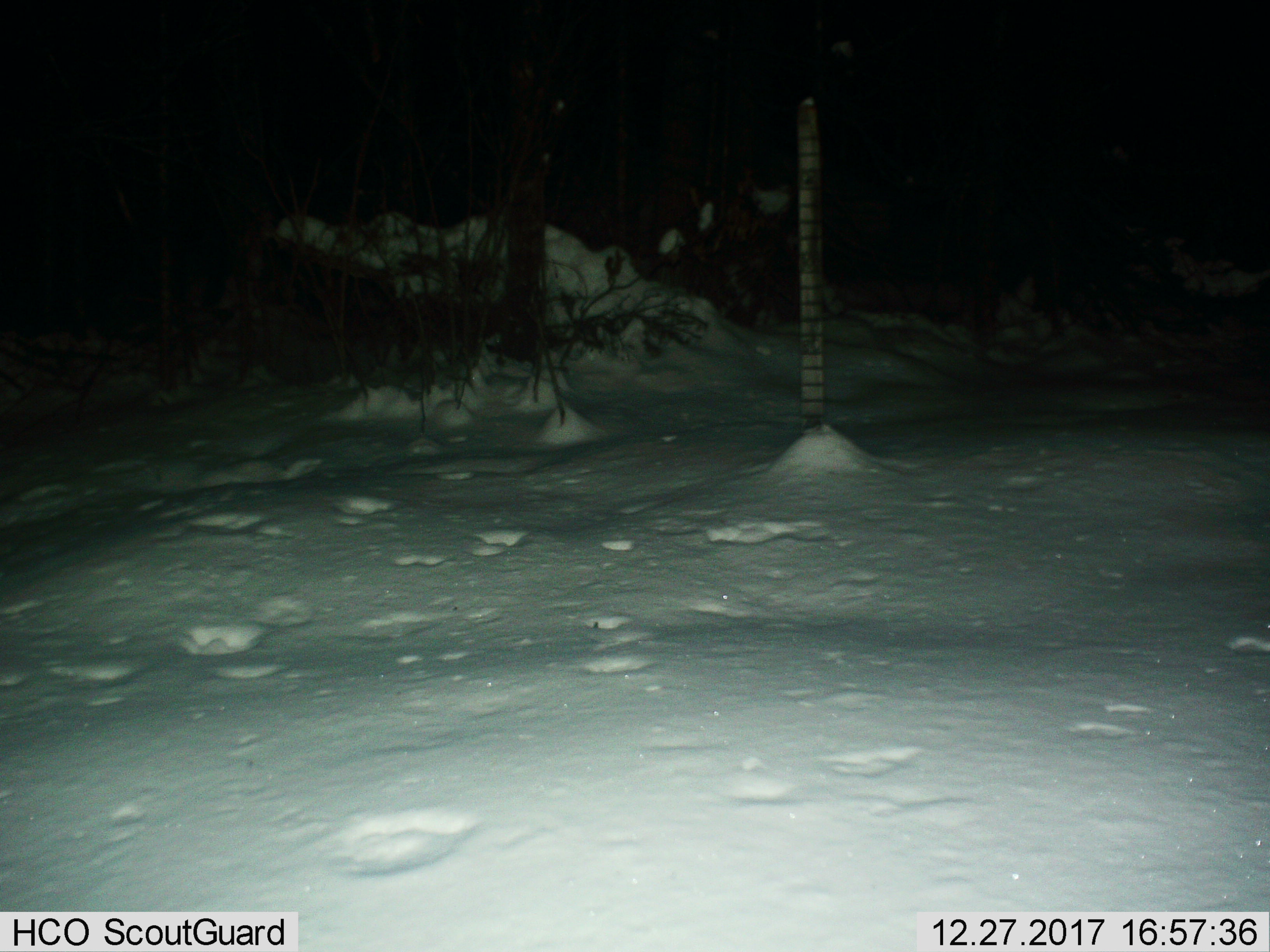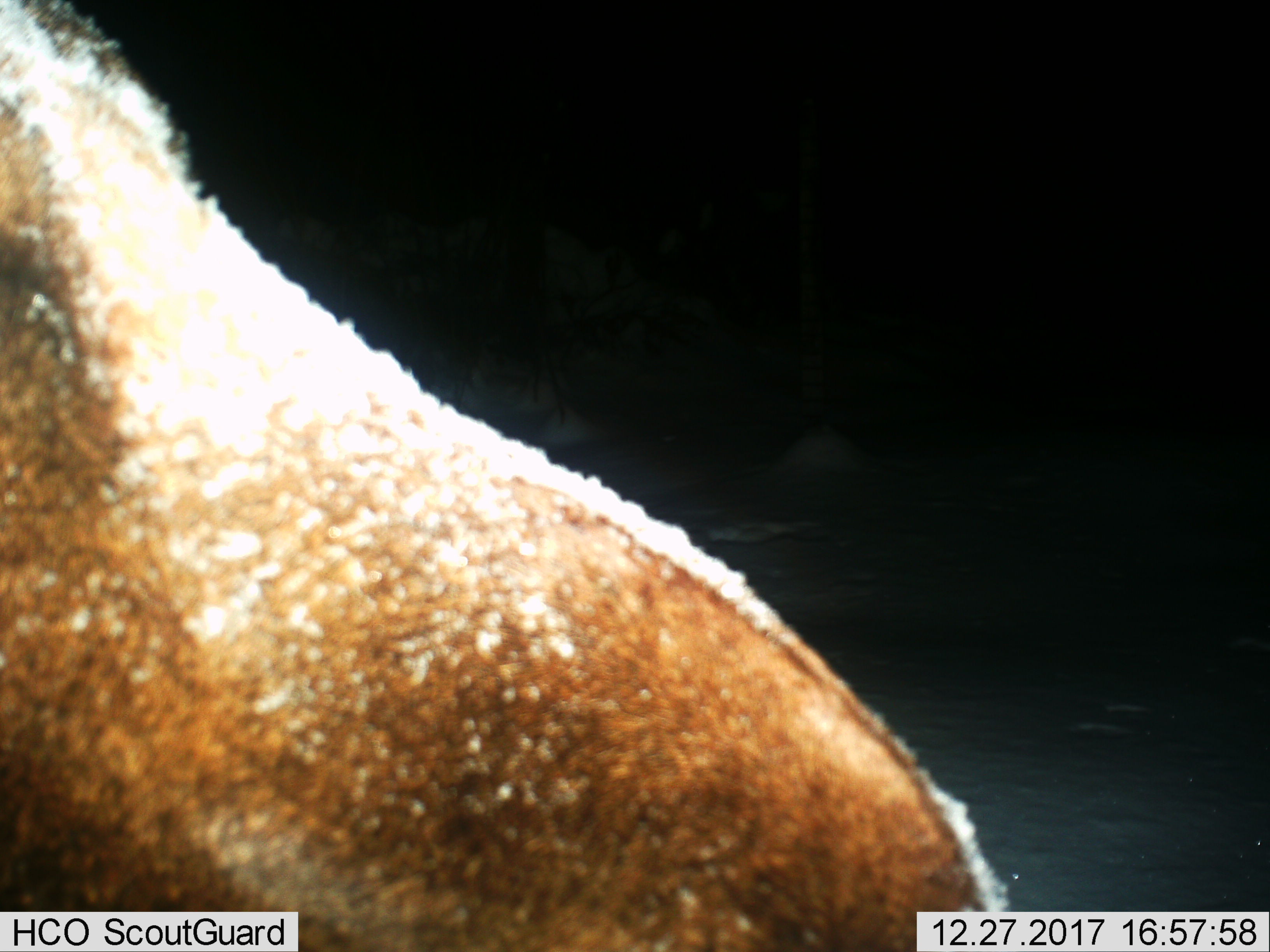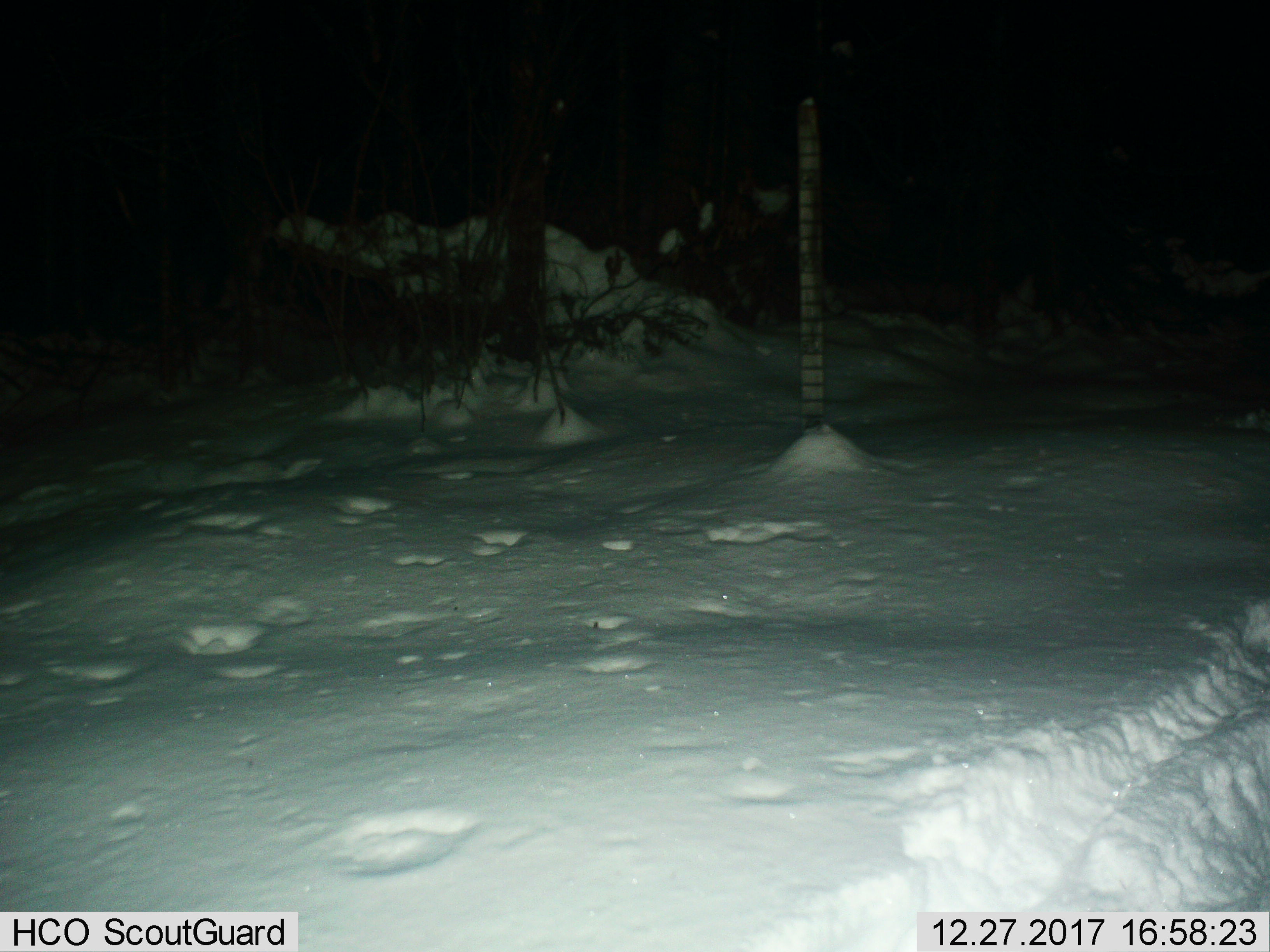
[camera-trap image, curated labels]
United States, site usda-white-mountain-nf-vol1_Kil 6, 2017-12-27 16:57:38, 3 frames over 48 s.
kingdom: Animalia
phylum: Chordata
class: Mammalia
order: Artiodactyla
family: Cervidae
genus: Alces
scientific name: Alces alces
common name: moose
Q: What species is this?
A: Moose (Alces alces).